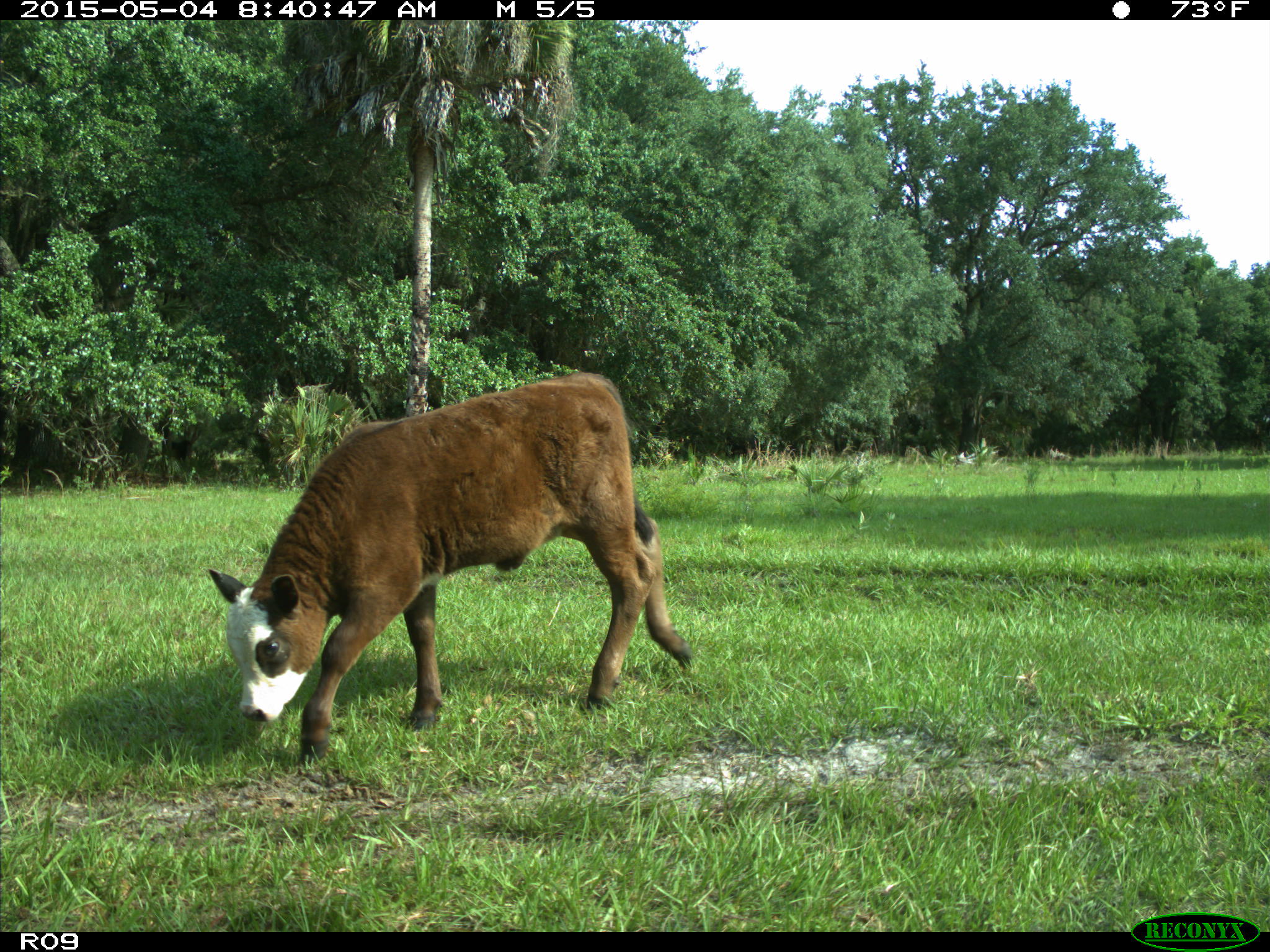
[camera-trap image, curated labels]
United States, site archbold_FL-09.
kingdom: Animalia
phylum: Chordata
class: Mammalia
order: Artiodactyla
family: Bovidae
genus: Bos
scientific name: Bos taurus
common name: domestic cow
Bos taurus (domestic cow).